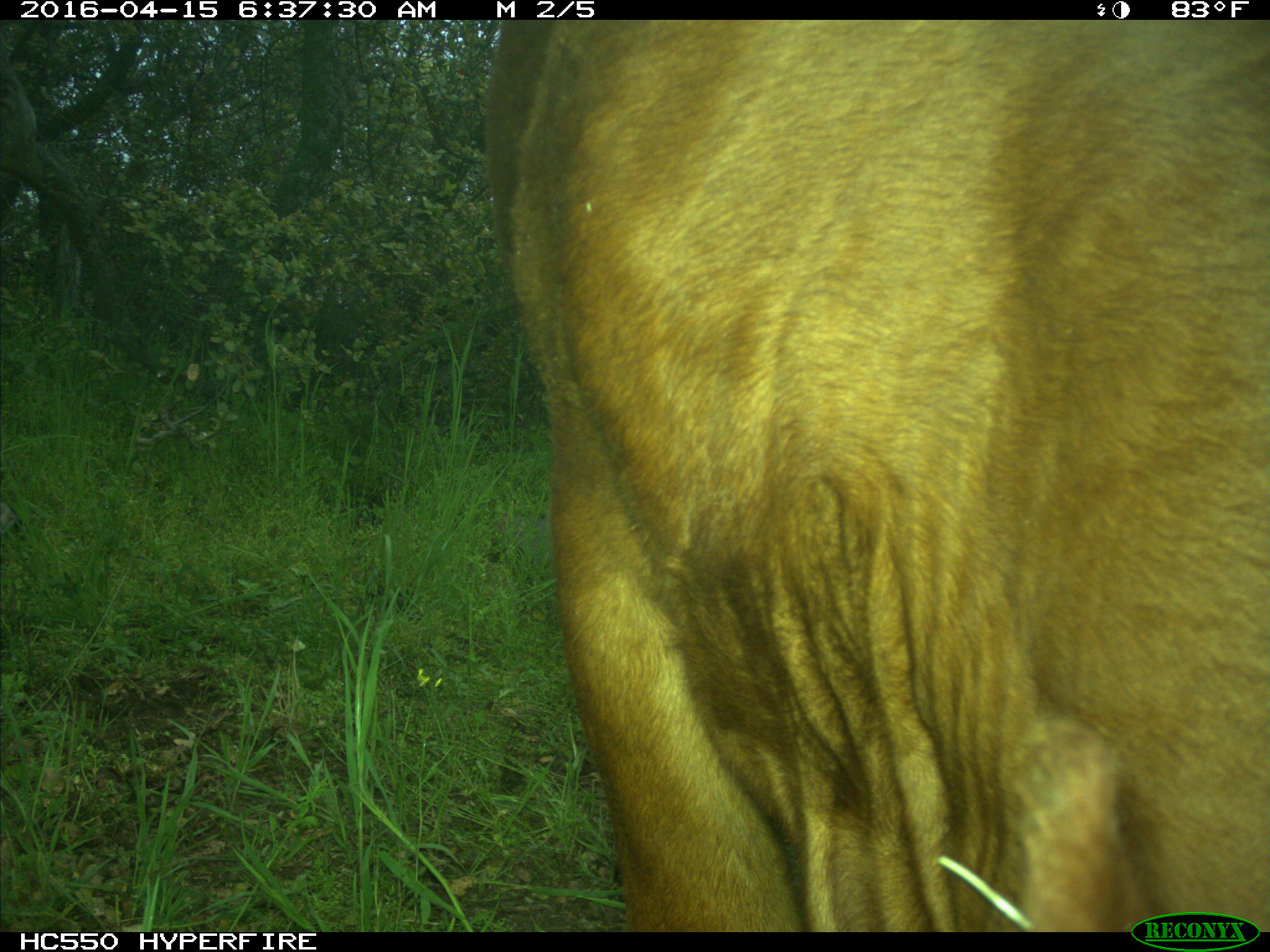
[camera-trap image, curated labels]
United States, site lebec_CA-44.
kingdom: Animalia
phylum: Chordata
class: Mammalia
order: Artiodactyla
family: Bovidae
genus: Bos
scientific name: Bos taurus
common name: domestic cow